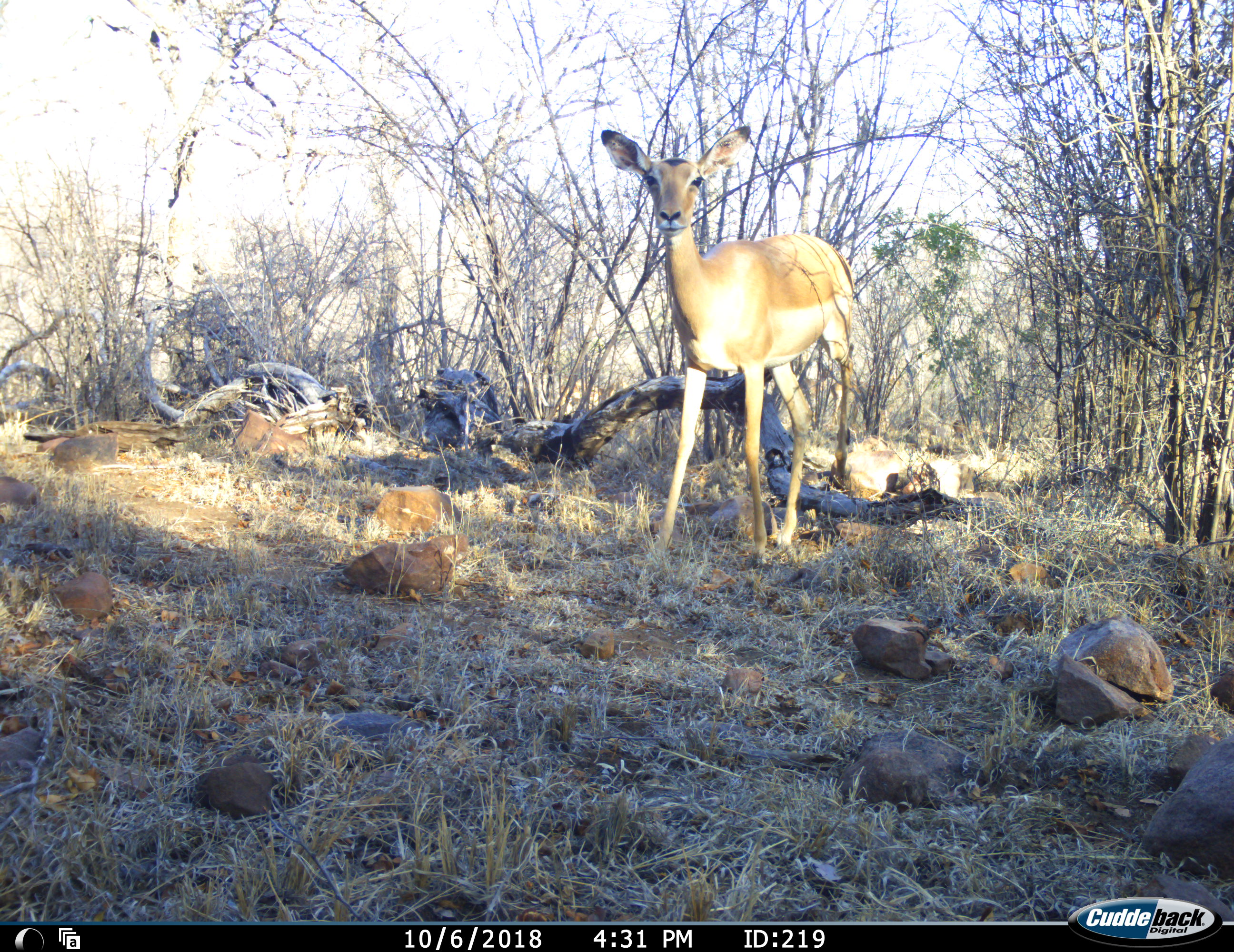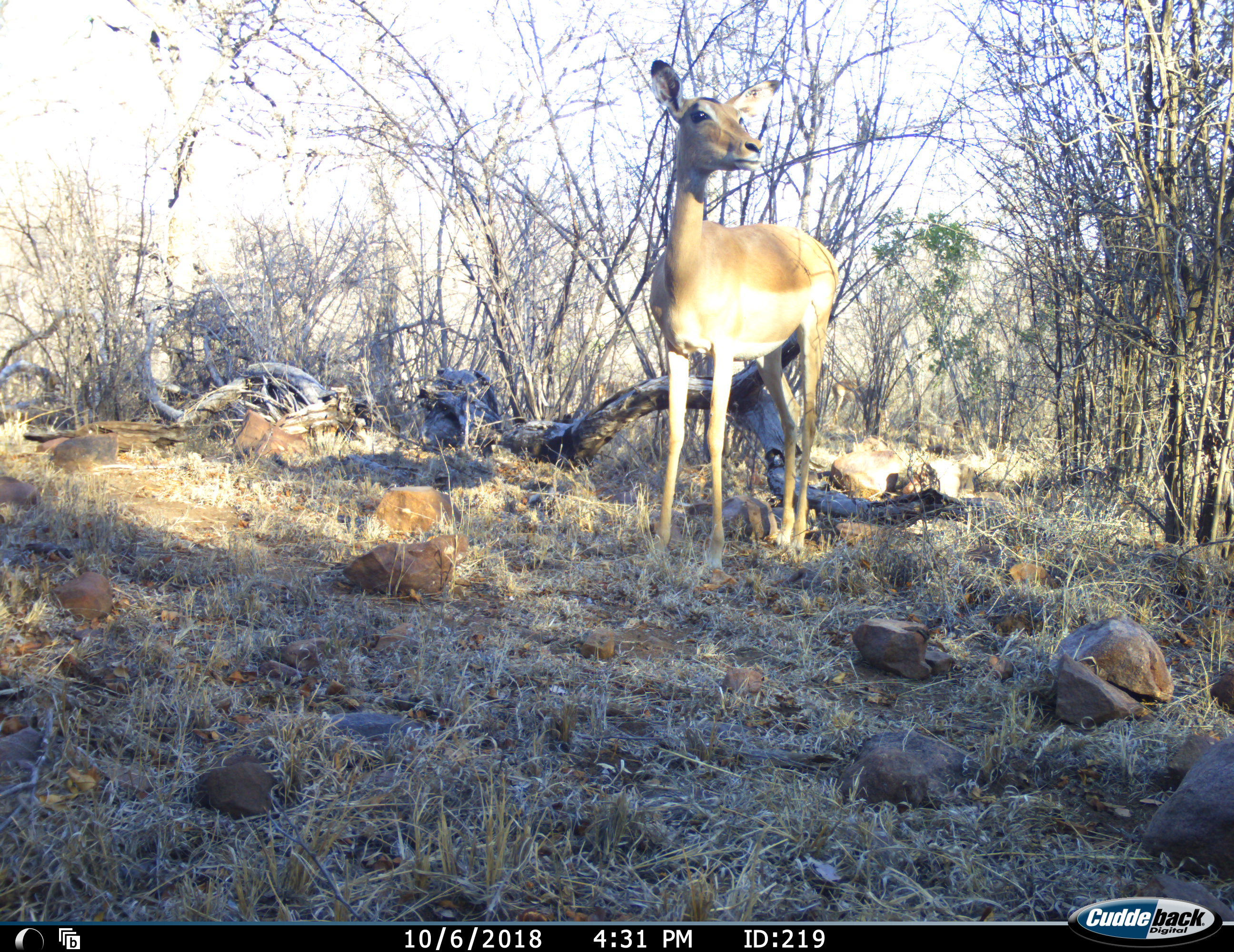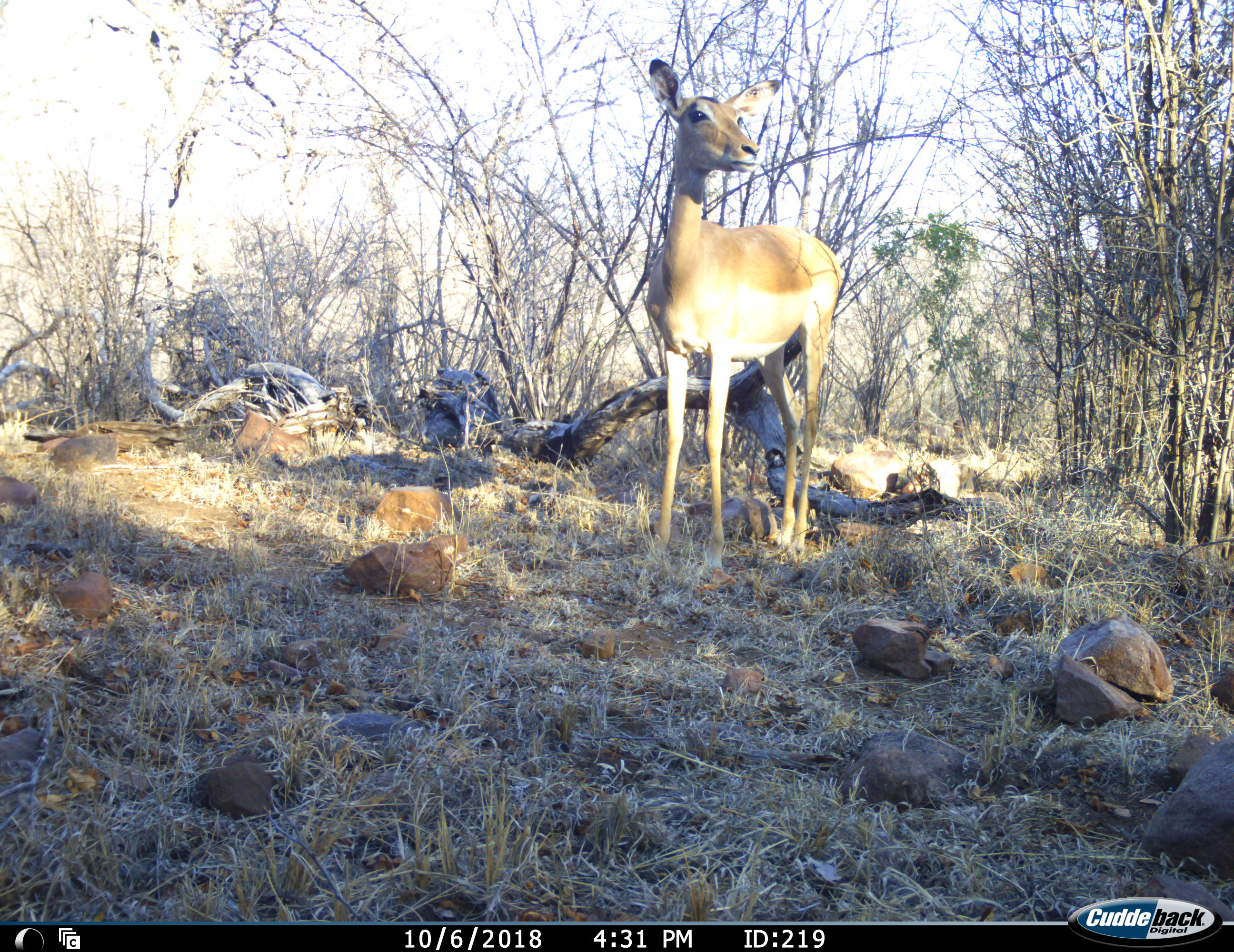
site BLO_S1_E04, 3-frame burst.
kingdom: Animalia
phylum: Chordata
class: Mammalia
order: Artiodactyla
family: Bovidae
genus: Aepyceros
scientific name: Aepyceros melampus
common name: impala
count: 1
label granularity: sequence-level